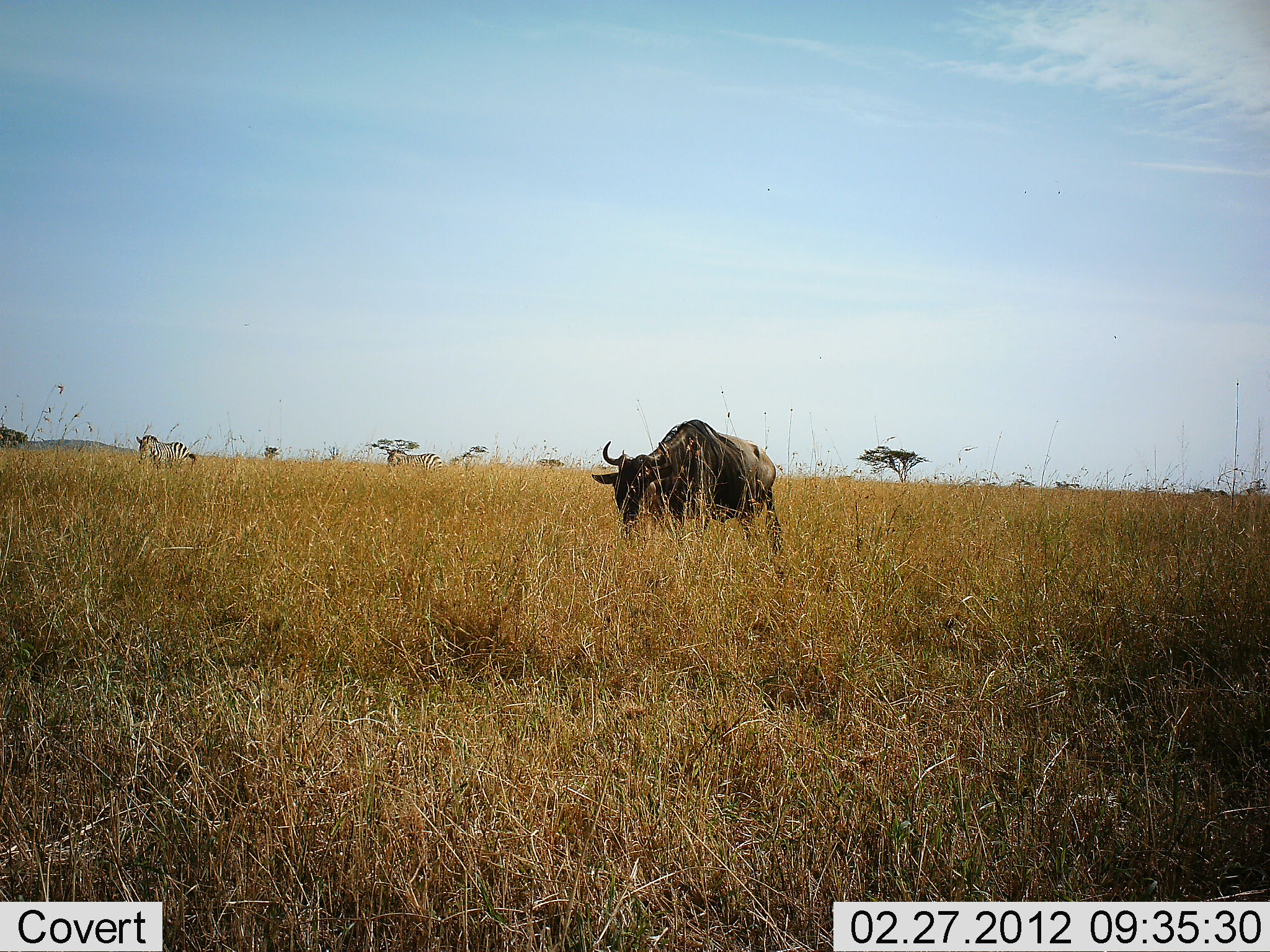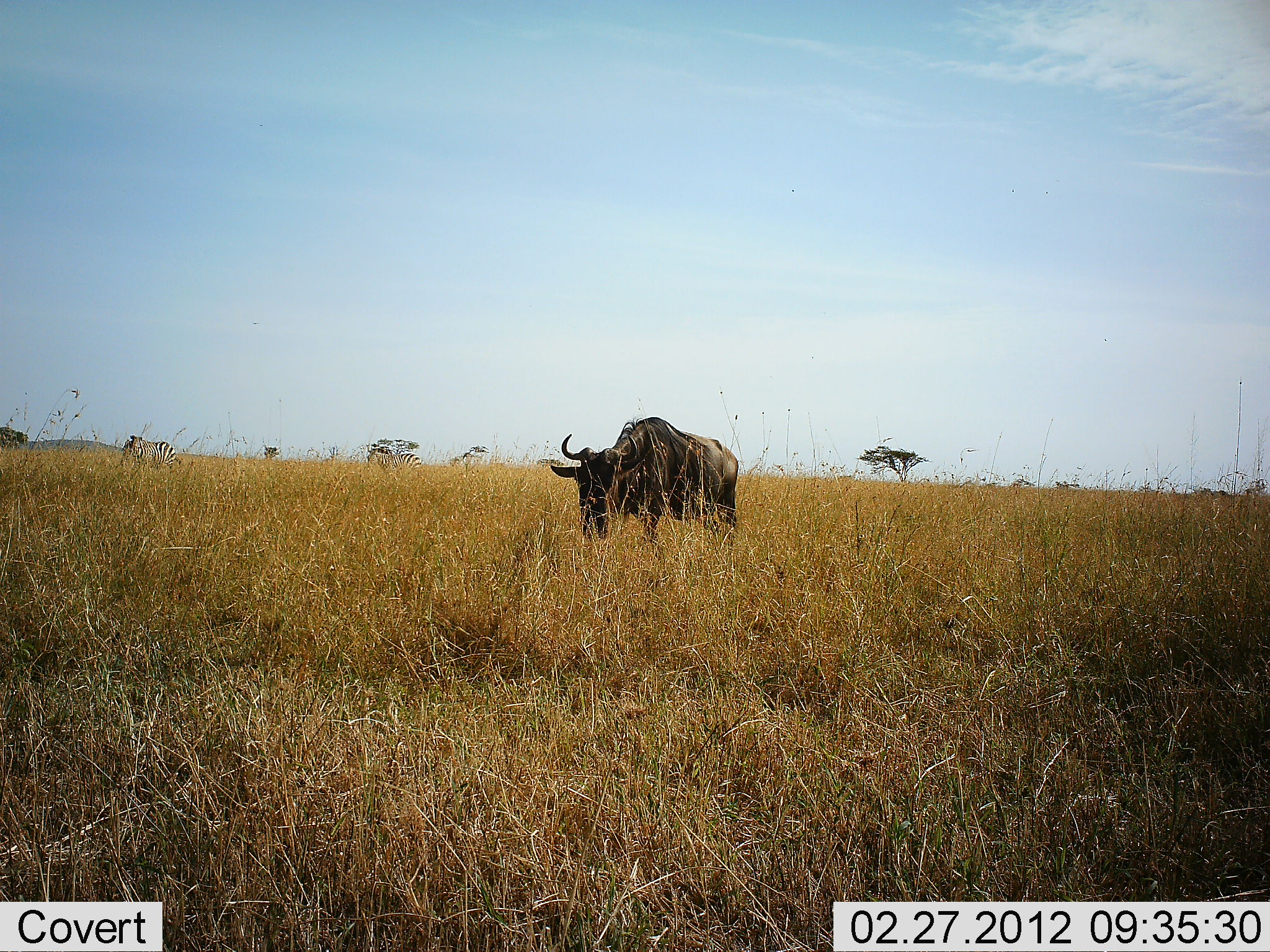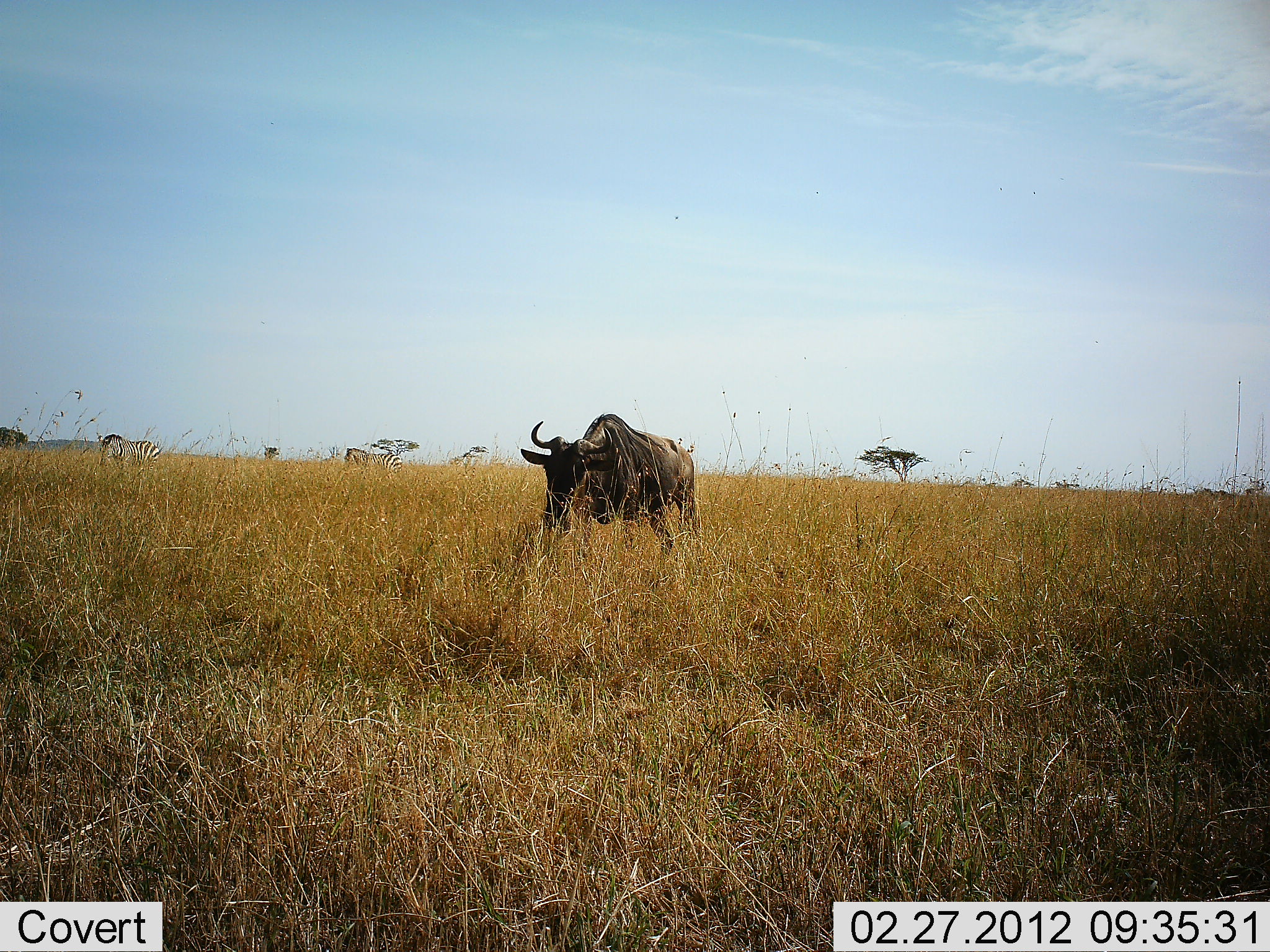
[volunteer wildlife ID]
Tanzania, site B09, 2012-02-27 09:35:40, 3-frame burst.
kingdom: Animalia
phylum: Chordata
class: Mammalia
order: Artiodactyla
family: Bovidae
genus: Connochaetes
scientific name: Connochaetes taurinus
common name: blue wildebeest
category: wildebeest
Wildebeest (blue wildebeest) (Connochaetes taurinus), count 1. Behavior (volunteer vote fractions): standing 22%, resting 4%, moving 78%, interacting 0%. Young present (vote fraction): 0%. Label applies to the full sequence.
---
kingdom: Animalia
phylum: Chordata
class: Mammalia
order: Perissodactyla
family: Equidae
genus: Equus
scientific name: Equus quagga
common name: plains zebra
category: zebra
Zebra (plains zebra) (Equus quagga), count 2. Behavior (volunteer vote fractions): standing 0%, resting 0%, moving 100%, interacting 0%. Young present (vote fraction): 0%. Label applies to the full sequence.